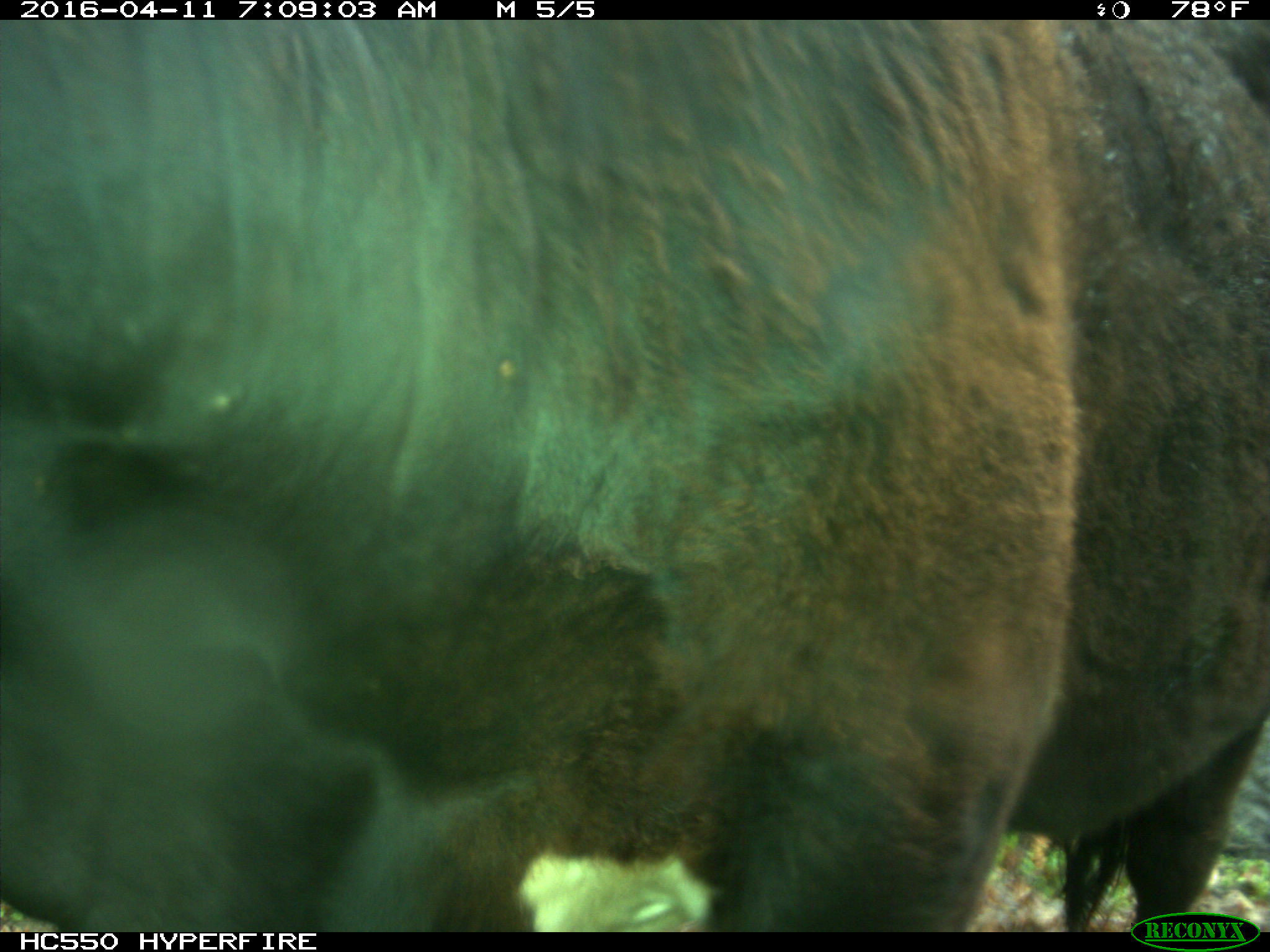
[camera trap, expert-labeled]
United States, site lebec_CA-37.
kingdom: Animalia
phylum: Chordata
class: Mammalia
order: Artiodactyla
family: Bovidae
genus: Bos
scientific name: Bos taurus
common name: domestic cow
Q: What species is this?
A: Bos taurus (domestic cow).